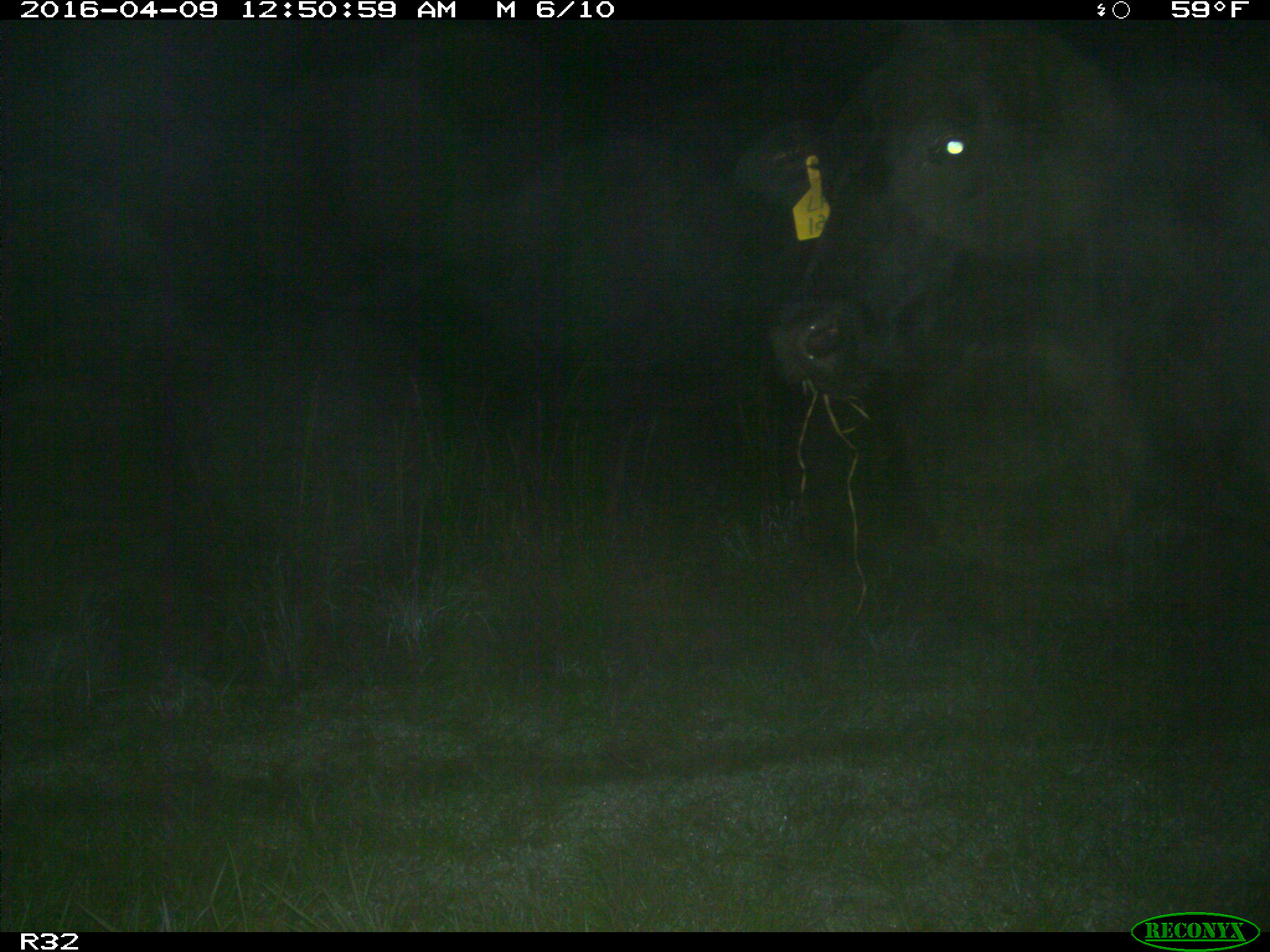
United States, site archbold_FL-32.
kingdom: Animalia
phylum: Chordata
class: Mammalia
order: Artiodactyla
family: Bovidae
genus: Bos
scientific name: Bos taurus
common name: domestic cow